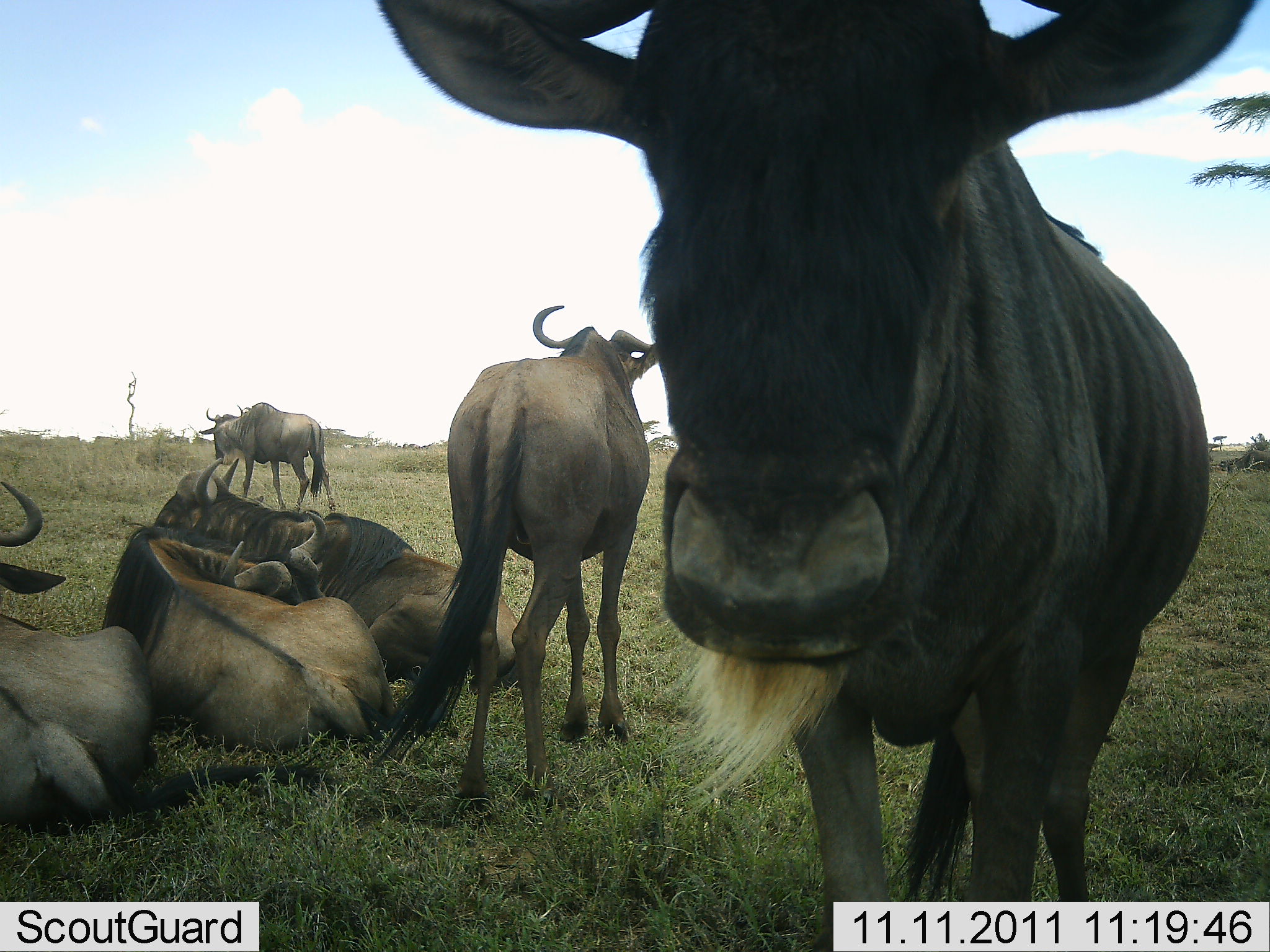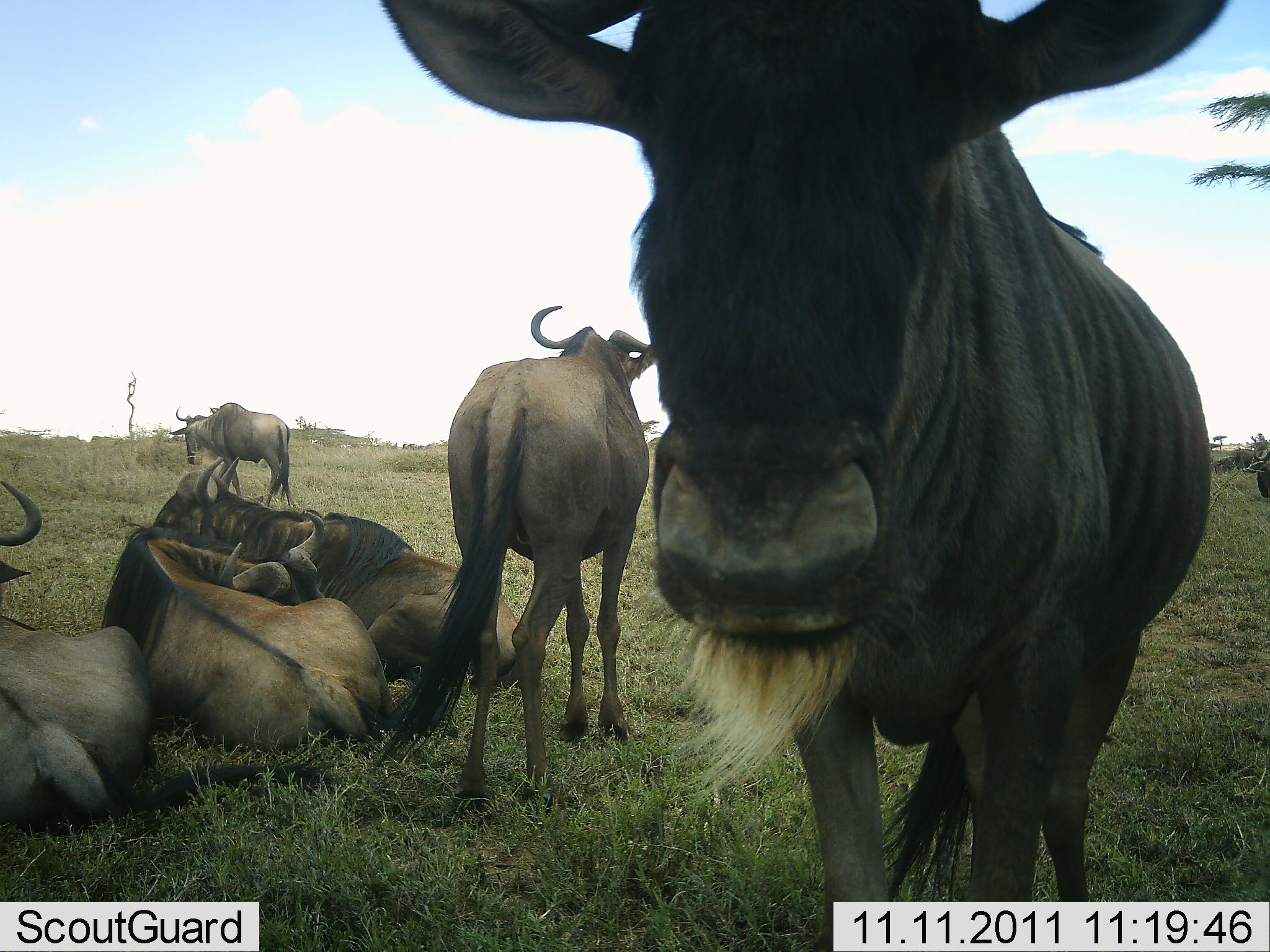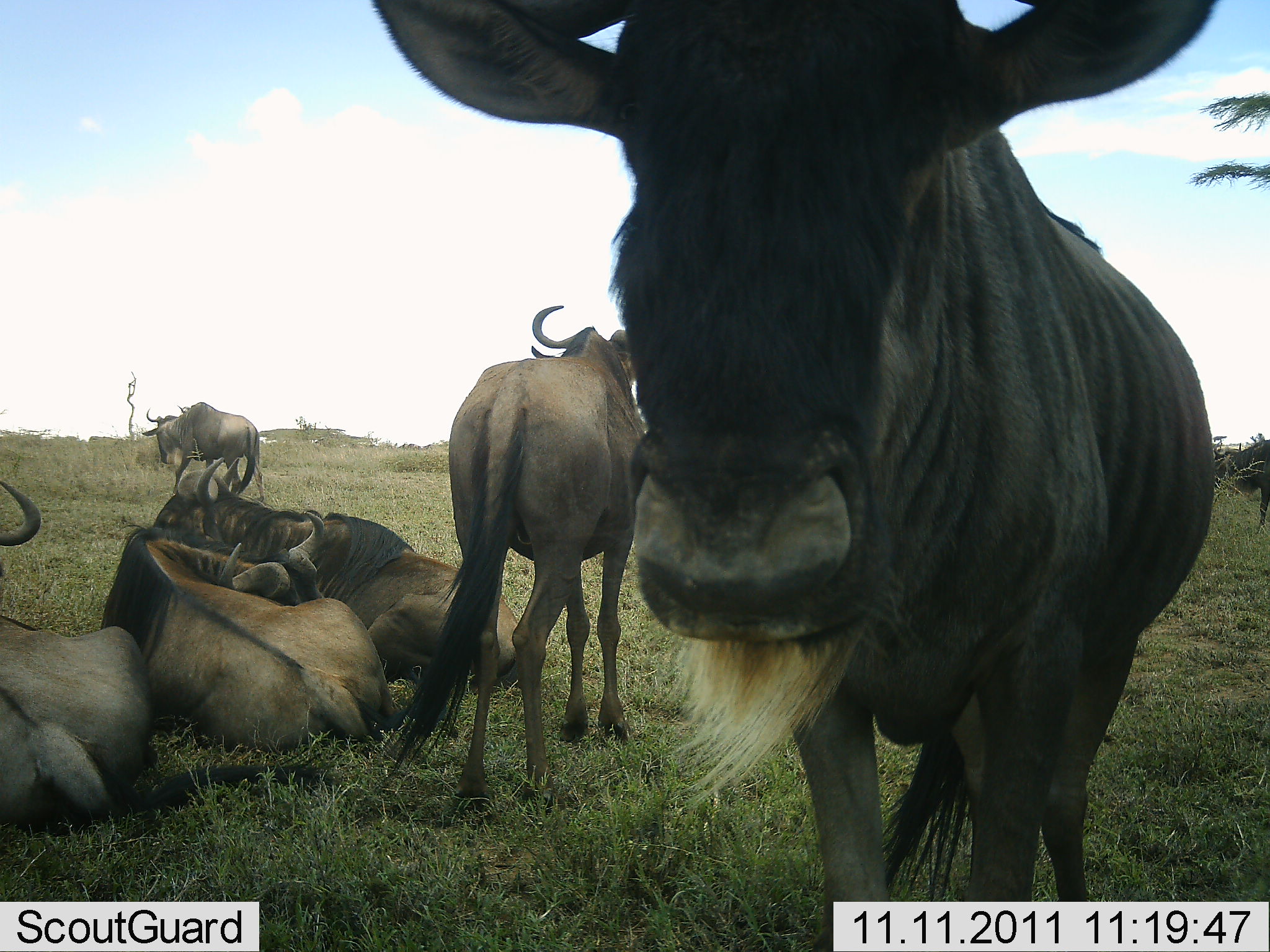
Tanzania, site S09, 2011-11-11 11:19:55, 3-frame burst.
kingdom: Animalia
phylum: Chordata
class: Mammalia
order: Artiodactyla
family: Bovidae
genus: Connochaetes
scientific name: Connochaetes taurinus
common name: blue wildebeest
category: wildebeest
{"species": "wildebeest (blue wildebeest) (Connochaetes taurinus)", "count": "6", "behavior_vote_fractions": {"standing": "62%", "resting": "92%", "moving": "31%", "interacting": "8%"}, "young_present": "0%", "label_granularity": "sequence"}